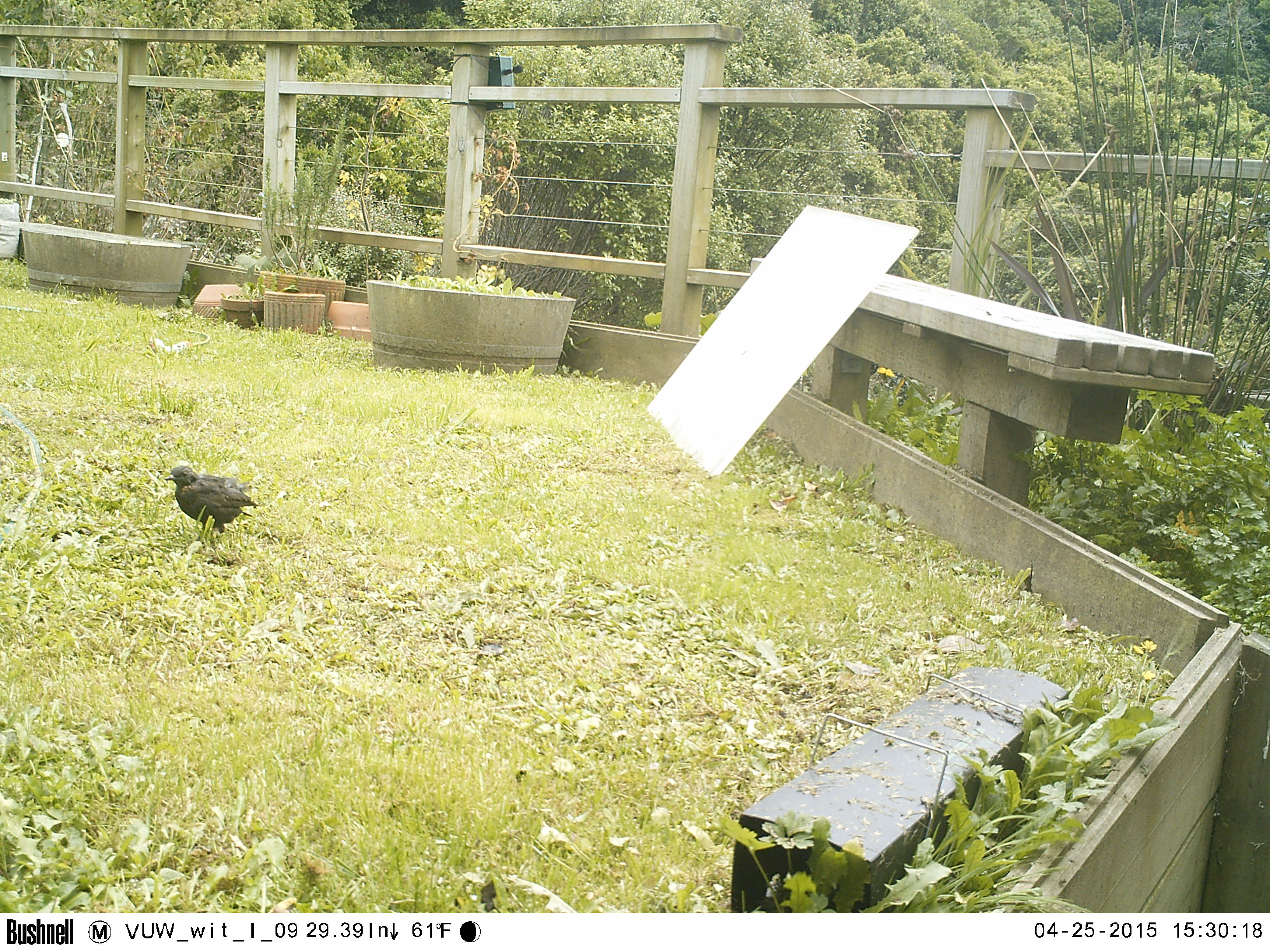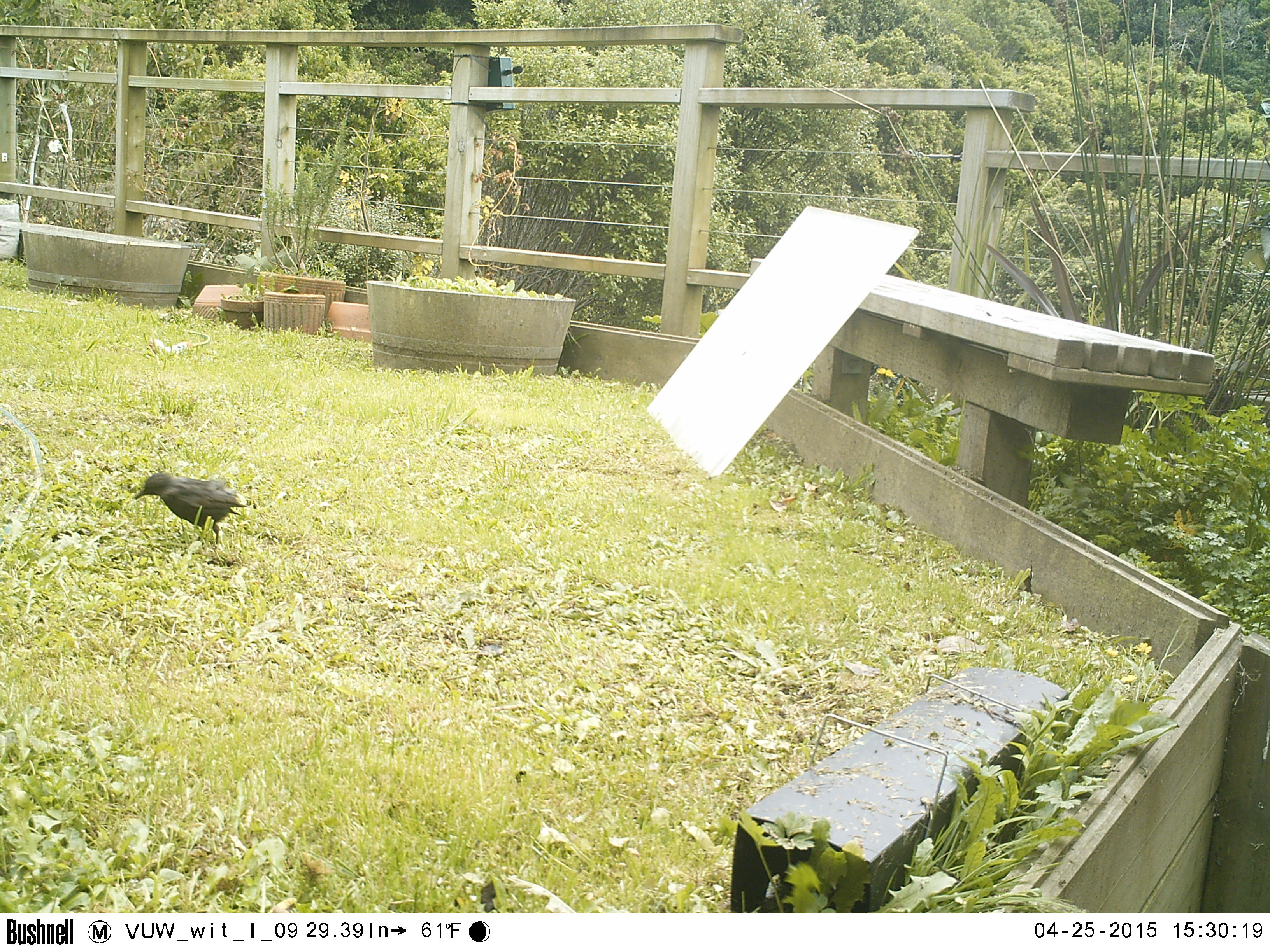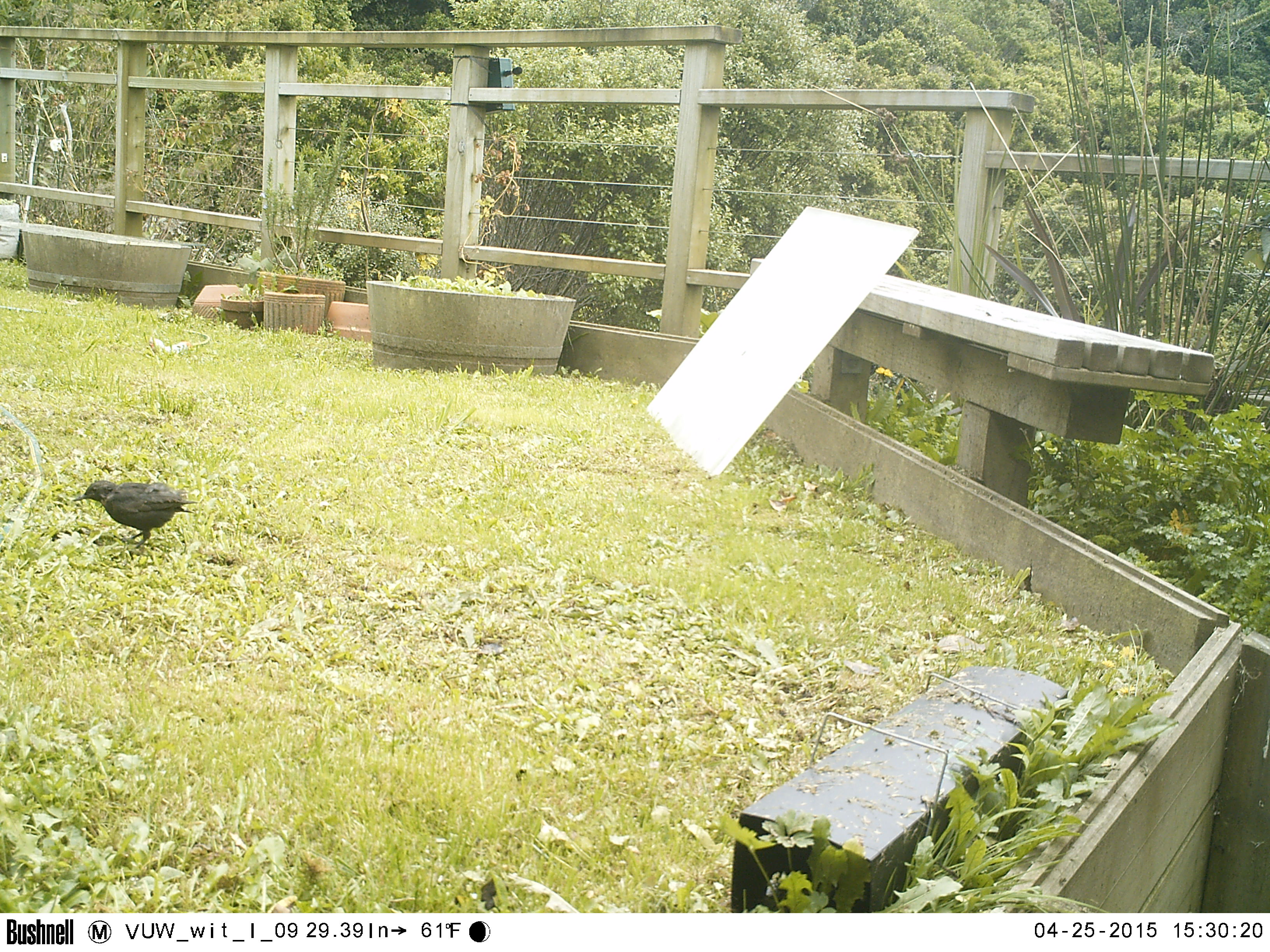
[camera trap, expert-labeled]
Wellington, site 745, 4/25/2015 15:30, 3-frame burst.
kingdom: Animalia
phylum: Chordata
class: Aves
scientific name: Aves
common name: bird